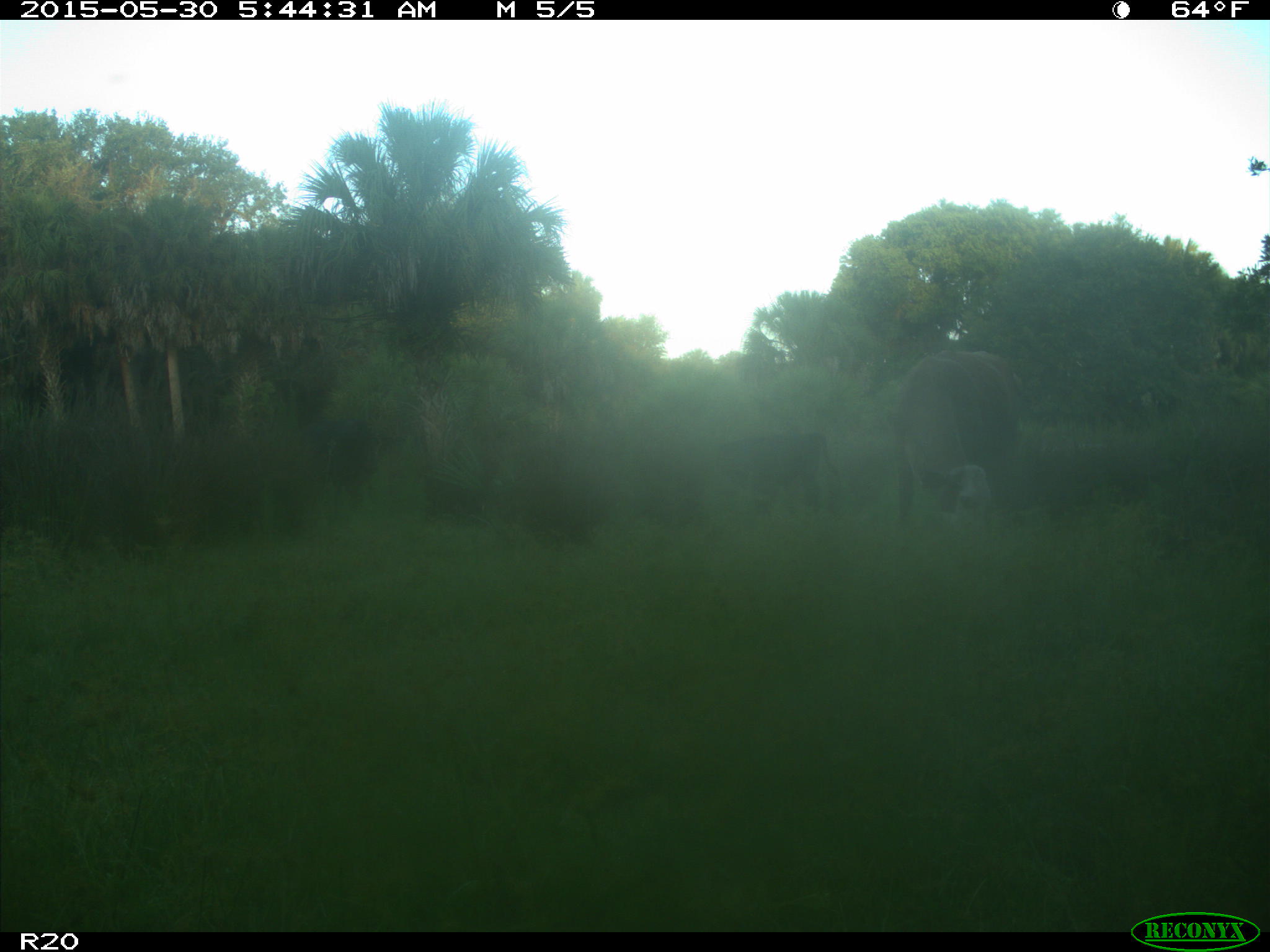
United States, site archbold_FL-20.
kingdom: Animalia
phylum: Chordata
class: Mammalia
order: Artiodactyla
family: Bovidae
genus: Bos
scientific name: Bos taurus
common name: domestic cow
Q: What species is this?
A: Bos taurus (domestic cow).